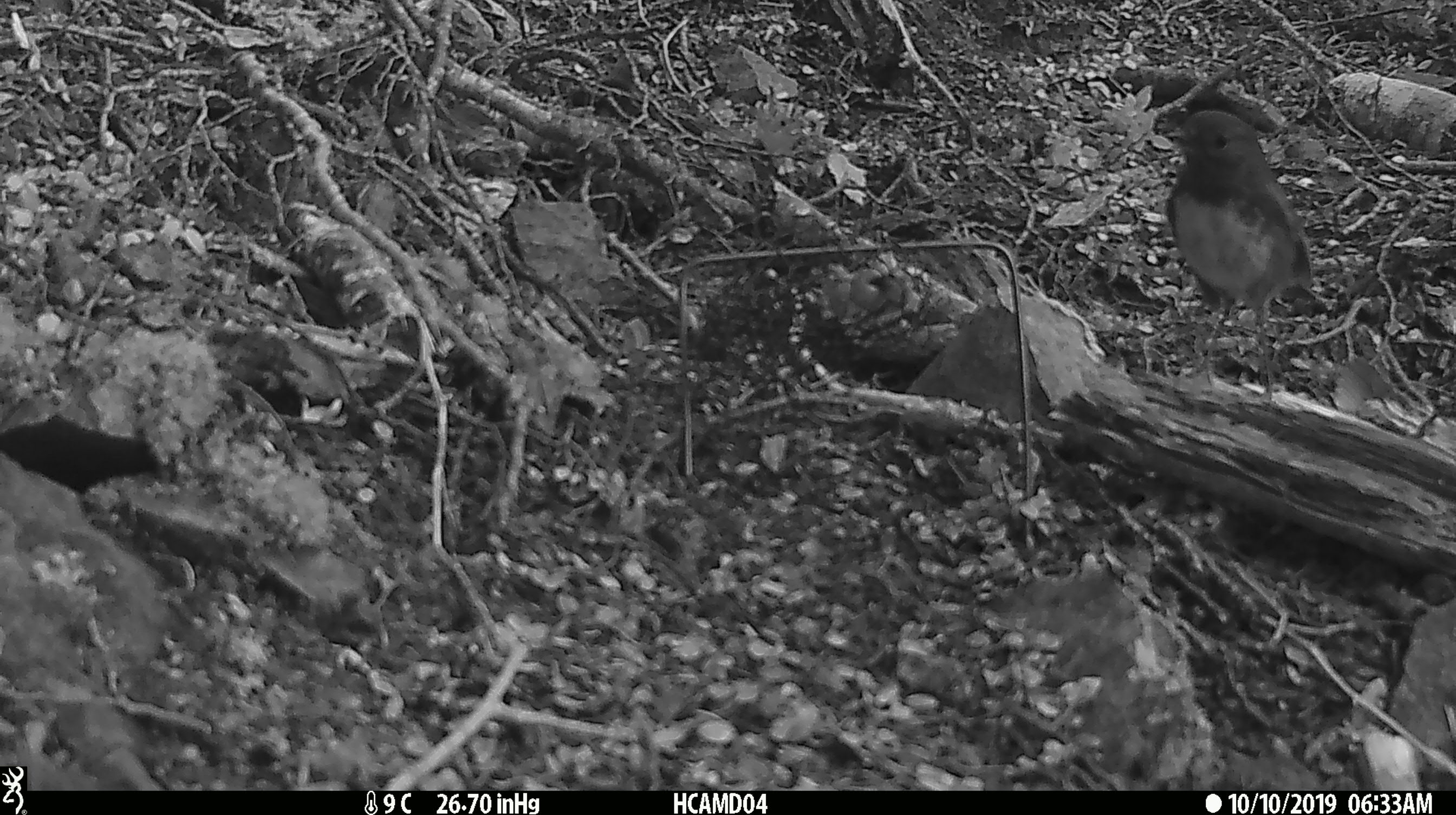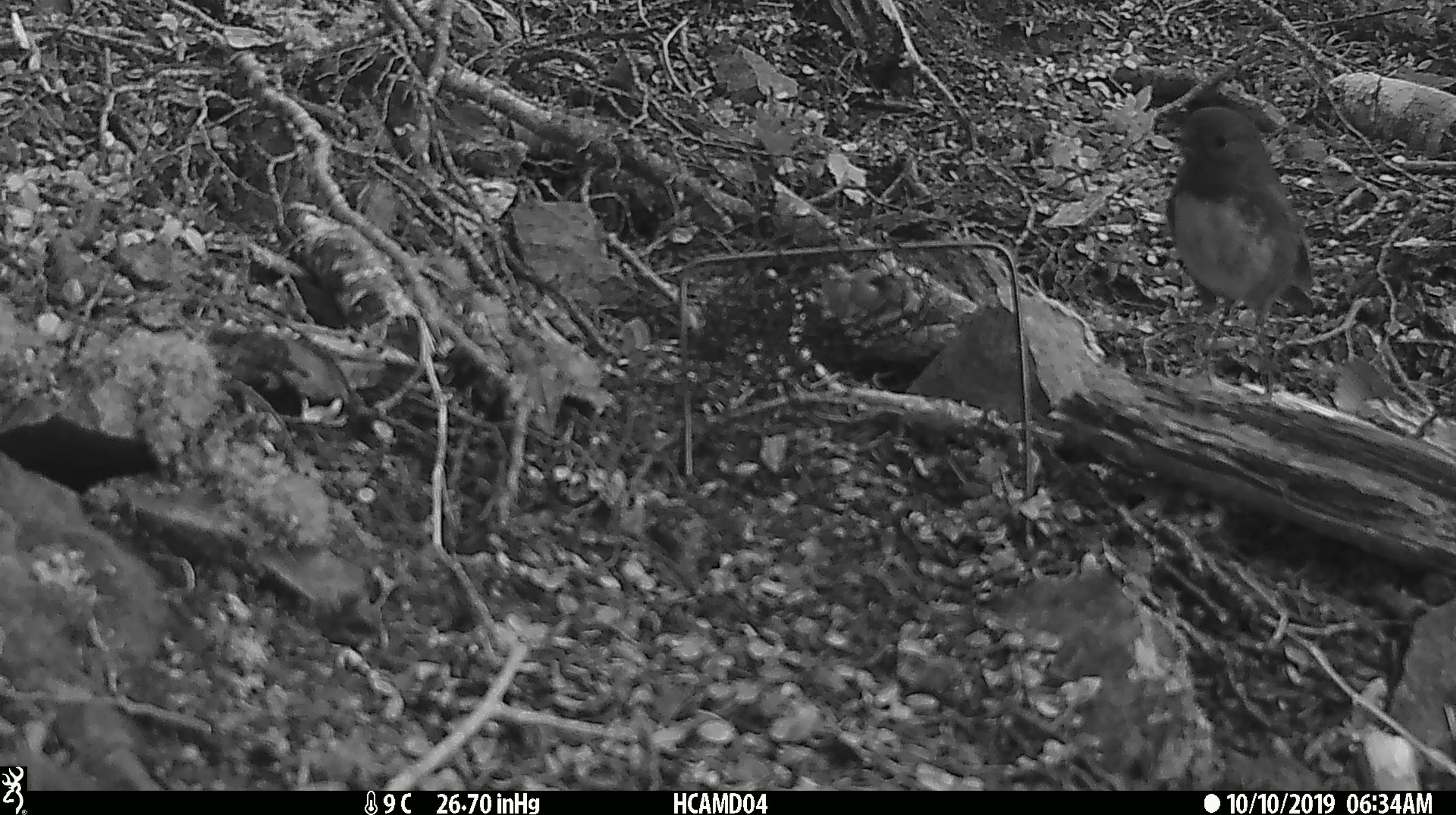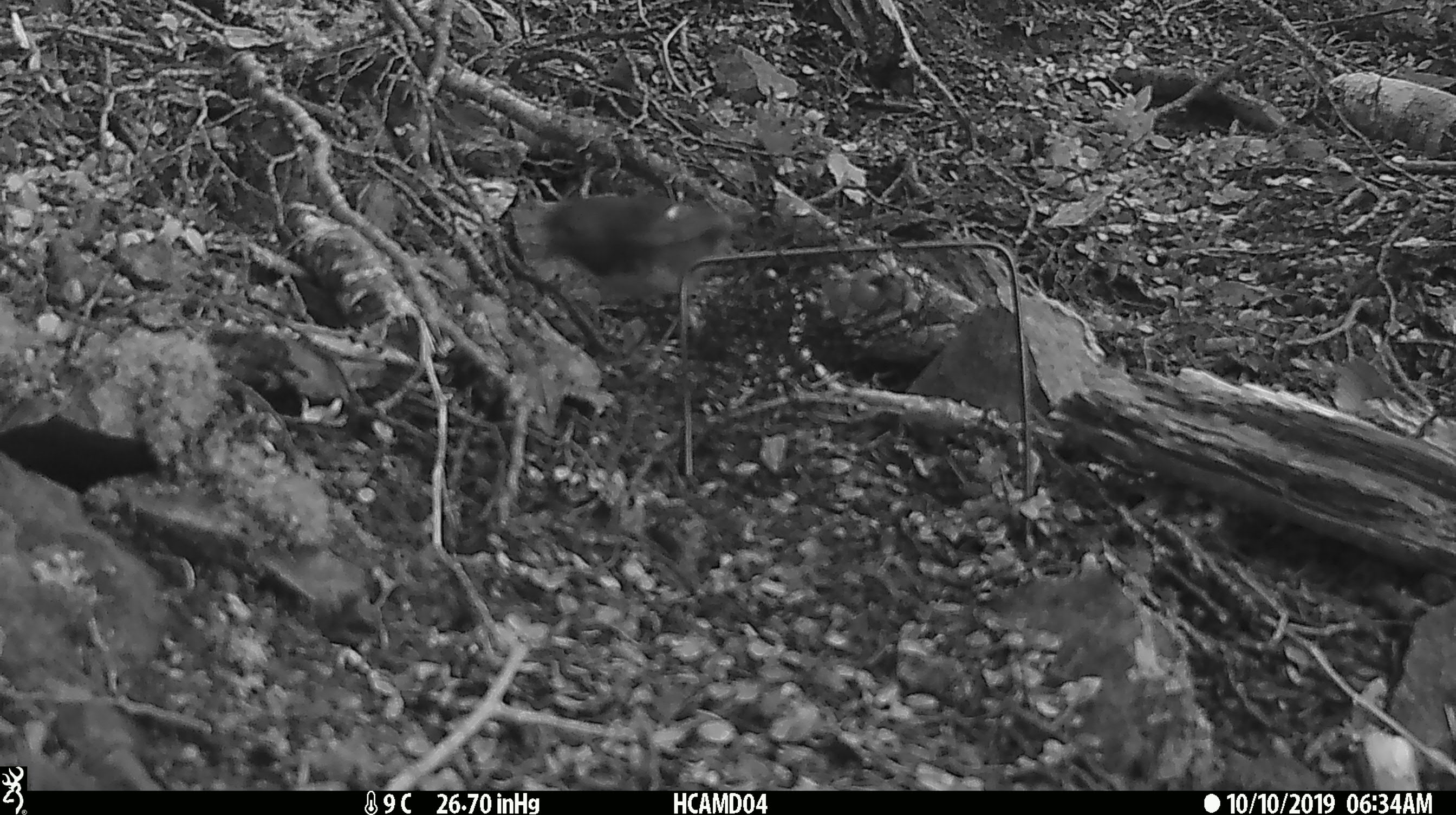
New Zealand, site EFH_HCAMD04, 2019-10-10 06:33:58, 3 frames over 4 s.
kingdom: Animalia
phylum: Chordata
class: Aves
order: Passeriformes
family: Petroicidae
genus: Petroica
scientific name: Petroica australis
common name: new zealand robin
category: robin